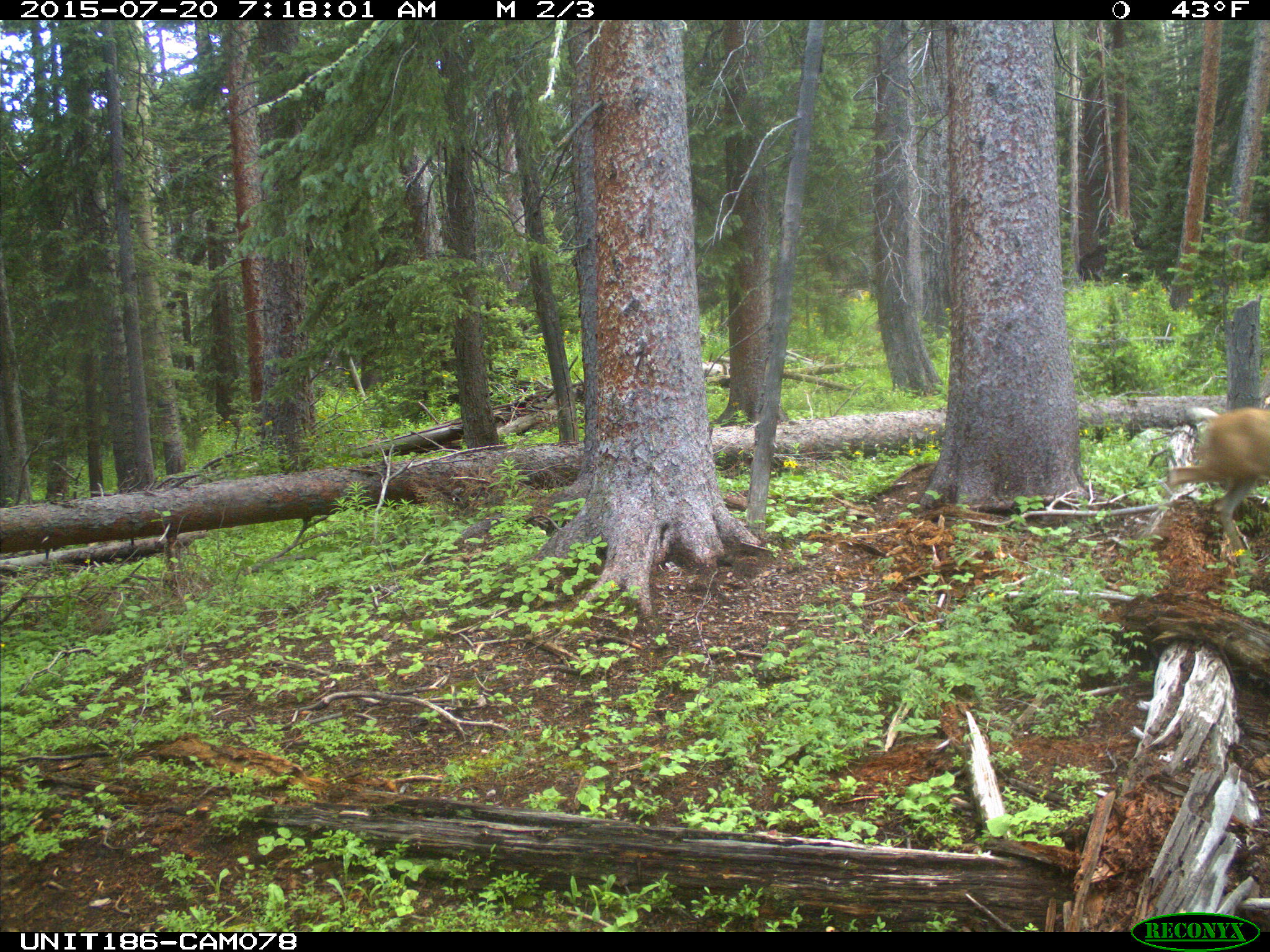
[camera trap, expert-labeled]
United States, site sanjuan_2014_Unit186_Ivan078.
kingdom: Animalia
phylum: Chordata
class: Mammalia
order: Artiodactyla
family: Cervidae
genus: Odocoileus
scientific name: Odocoileus hemionus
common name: mule deer